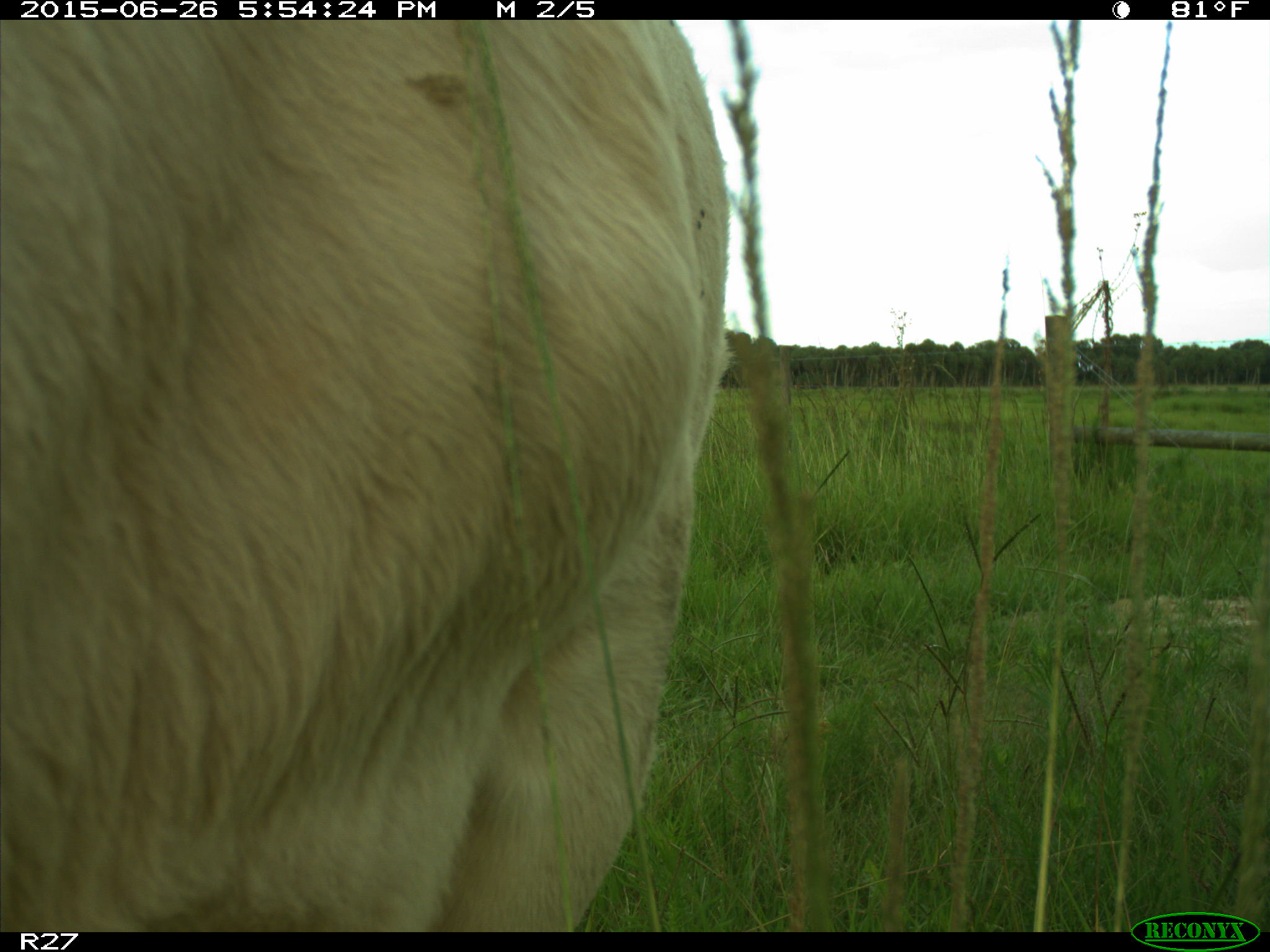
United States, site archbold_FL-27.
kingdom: Animalia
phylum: Chordata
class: Mammalia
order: Artiodactyla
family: Bovidae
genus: Bos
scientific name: Bos taurus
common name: domestic cow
Bos taurus (domestic cow).